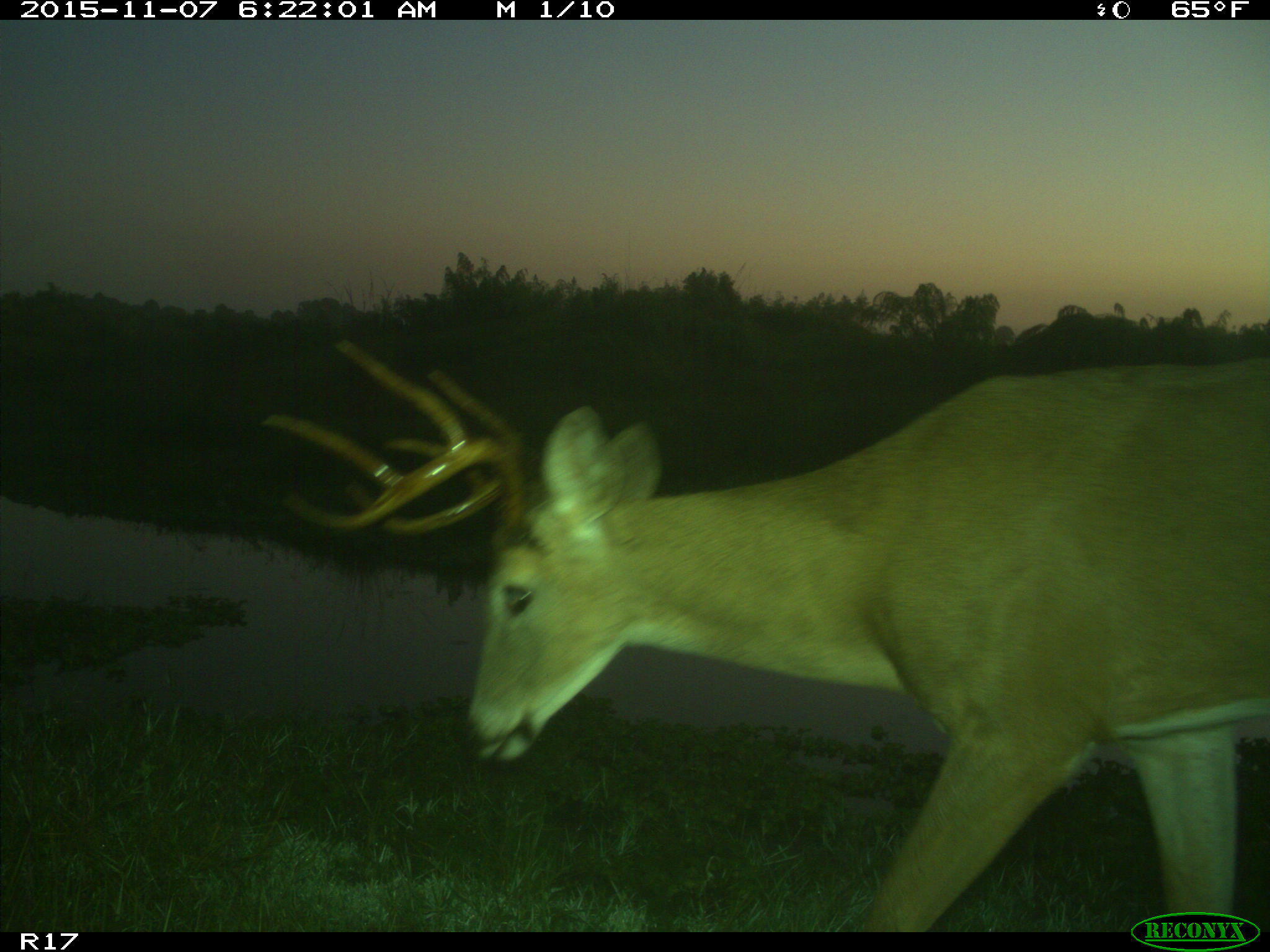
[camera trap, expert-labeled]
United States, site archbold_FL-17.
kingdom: Animalia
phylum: Chordata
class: Mammalia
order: Artiodactyla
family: Cervidae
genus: Odocoileus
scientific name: Odocoileus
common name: deer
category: unidentified deer